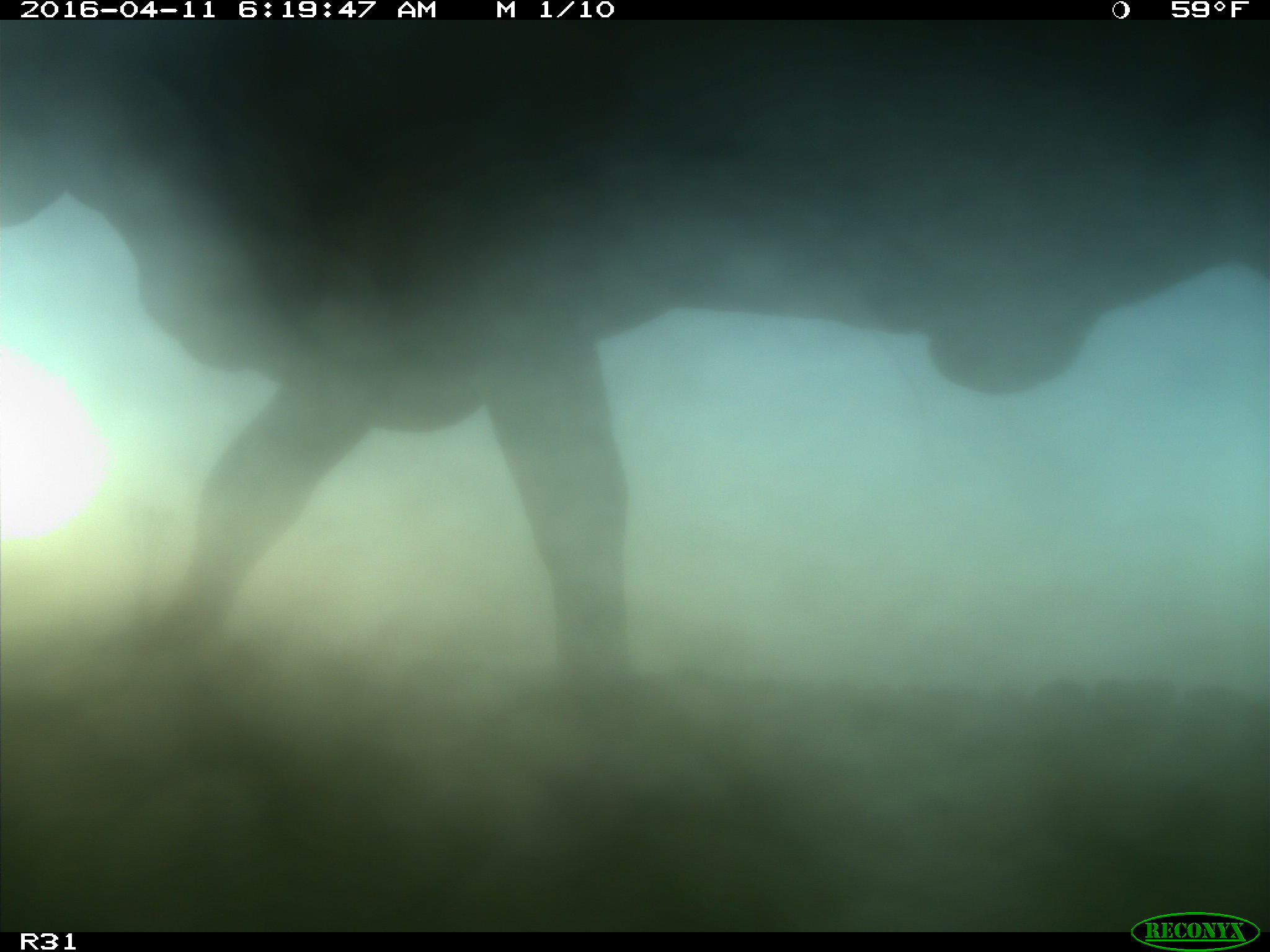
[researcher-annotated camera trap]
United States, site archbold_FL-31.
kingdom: Animalia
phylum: Chordata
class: Mammalia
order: Artiodactyla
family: Bovidae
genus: Bos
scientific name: Bos taurus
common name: domestic cow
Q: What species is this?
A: Bos taurus (domestic cow).